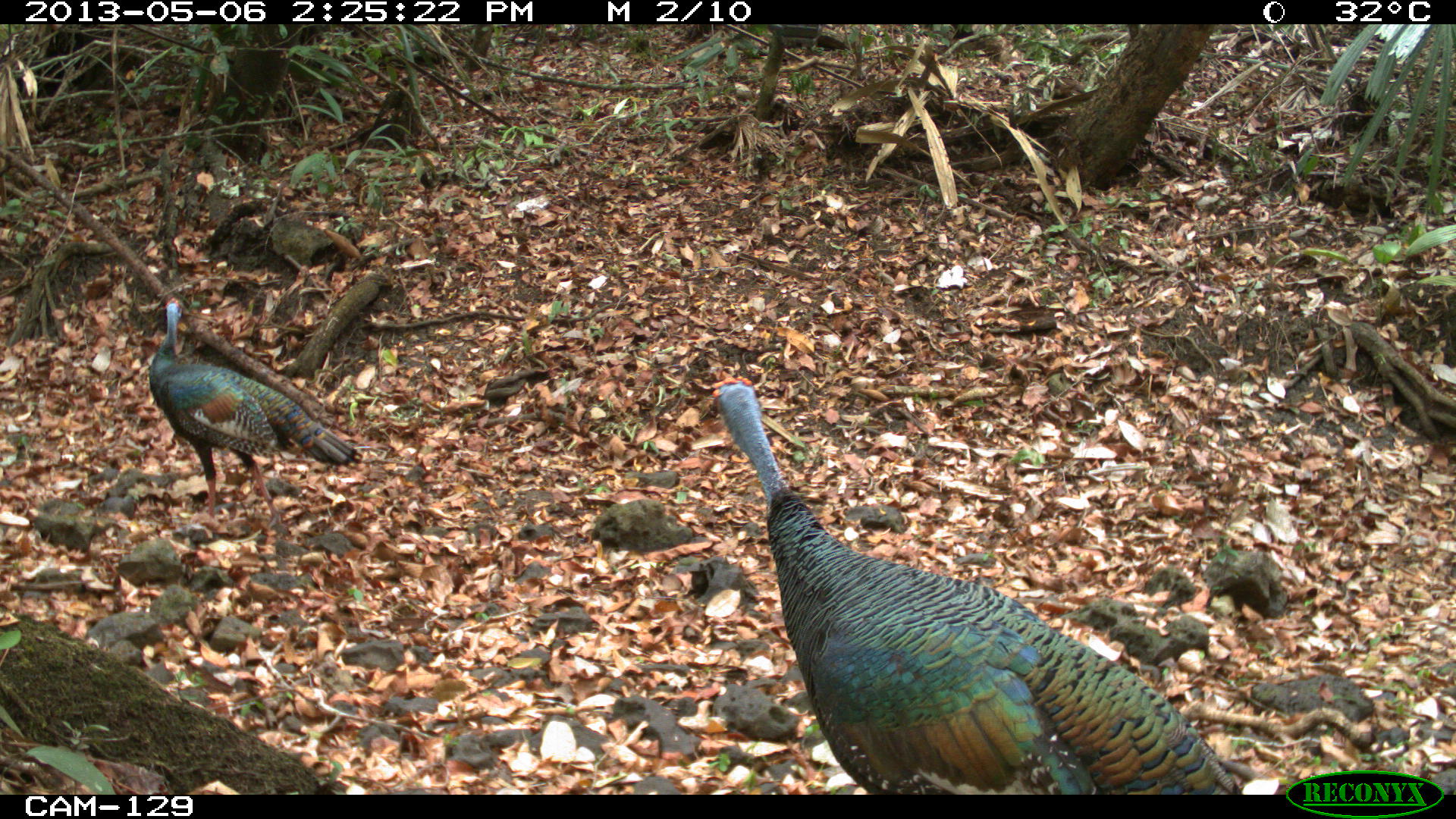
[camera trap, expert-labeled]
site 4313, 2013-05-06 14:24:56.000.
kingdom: Animalia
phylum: Chordata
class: Aves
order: Galliformes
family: Phasianidae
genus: Meleagris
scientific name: Meleagris ocellata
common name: ocellated turkey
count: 3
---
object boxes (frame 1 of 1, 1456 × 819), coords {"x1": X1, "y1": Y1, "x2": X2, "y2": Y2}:
meleagris ocellata: {"x1": 702, "y1": 374, "x2": 1241, "y2": 794}; {"x1": 148, "y1": 296, "x2": 362, "y2": 531}